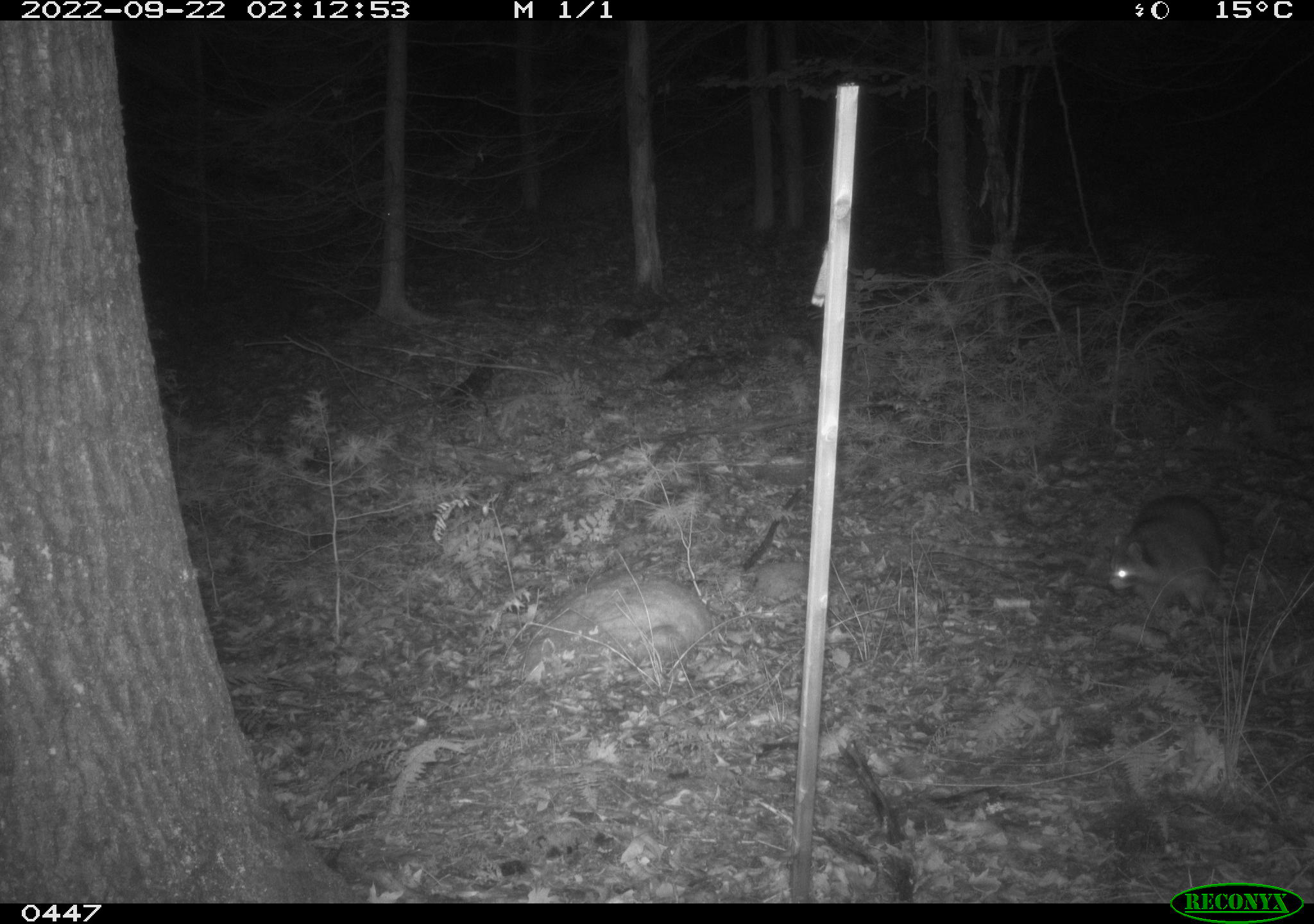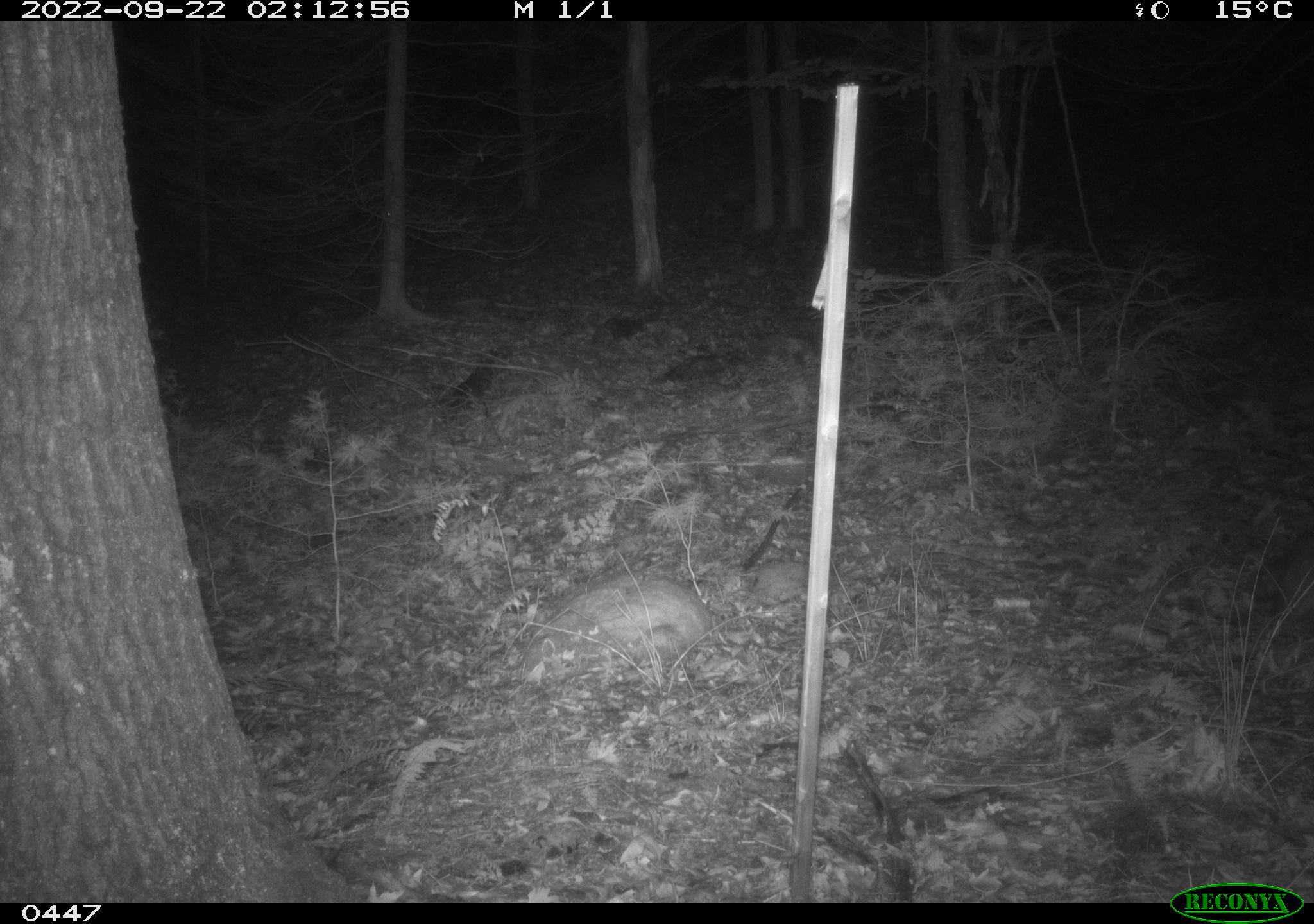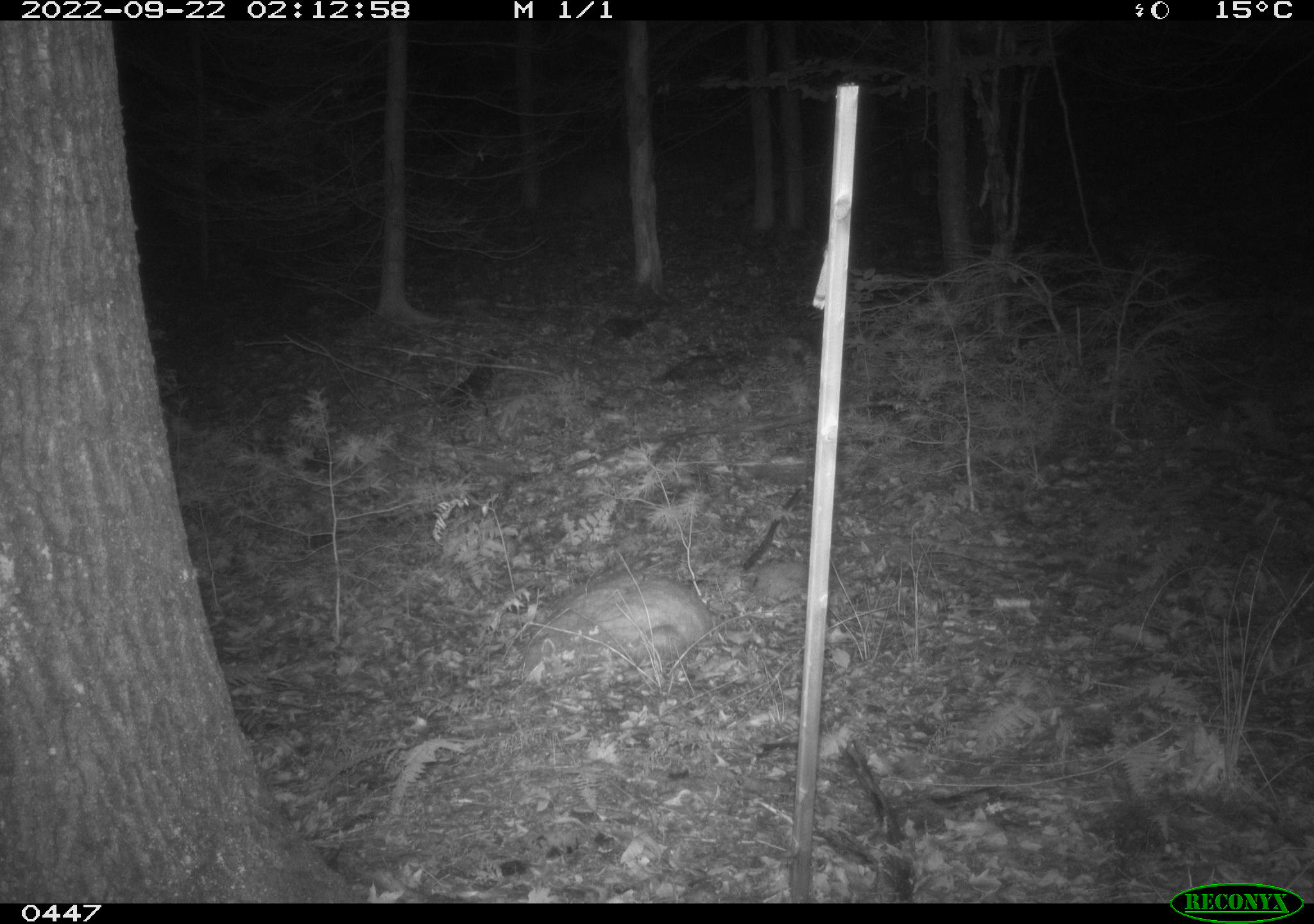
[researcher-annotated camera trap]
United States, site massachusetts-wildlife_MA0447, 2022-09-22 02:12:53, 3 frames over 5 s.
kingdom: Animalia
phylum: Chordata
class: Mammalia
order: Carnivora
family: Procyonidae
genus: Procyon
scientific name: Procyon lotor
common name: raccoon